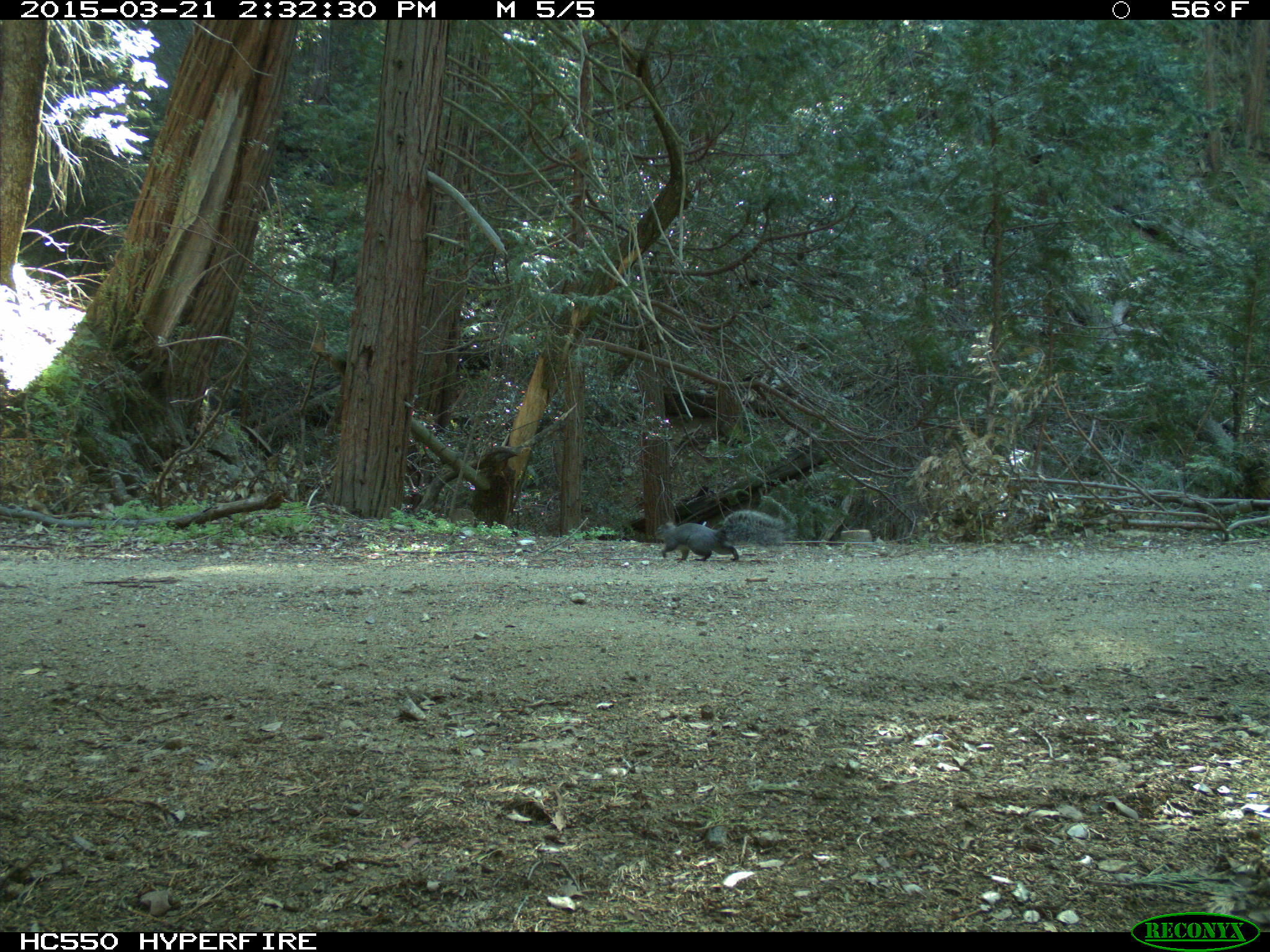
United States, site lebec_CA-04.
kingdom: Animalia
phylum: Chordata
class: Mammalia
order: Rodentia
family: Sciuridae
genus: Sciurus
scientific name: Sciurus carolinensis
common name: eastern gray squirrel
Sciurus carolinensis (eastern gray squirrel).